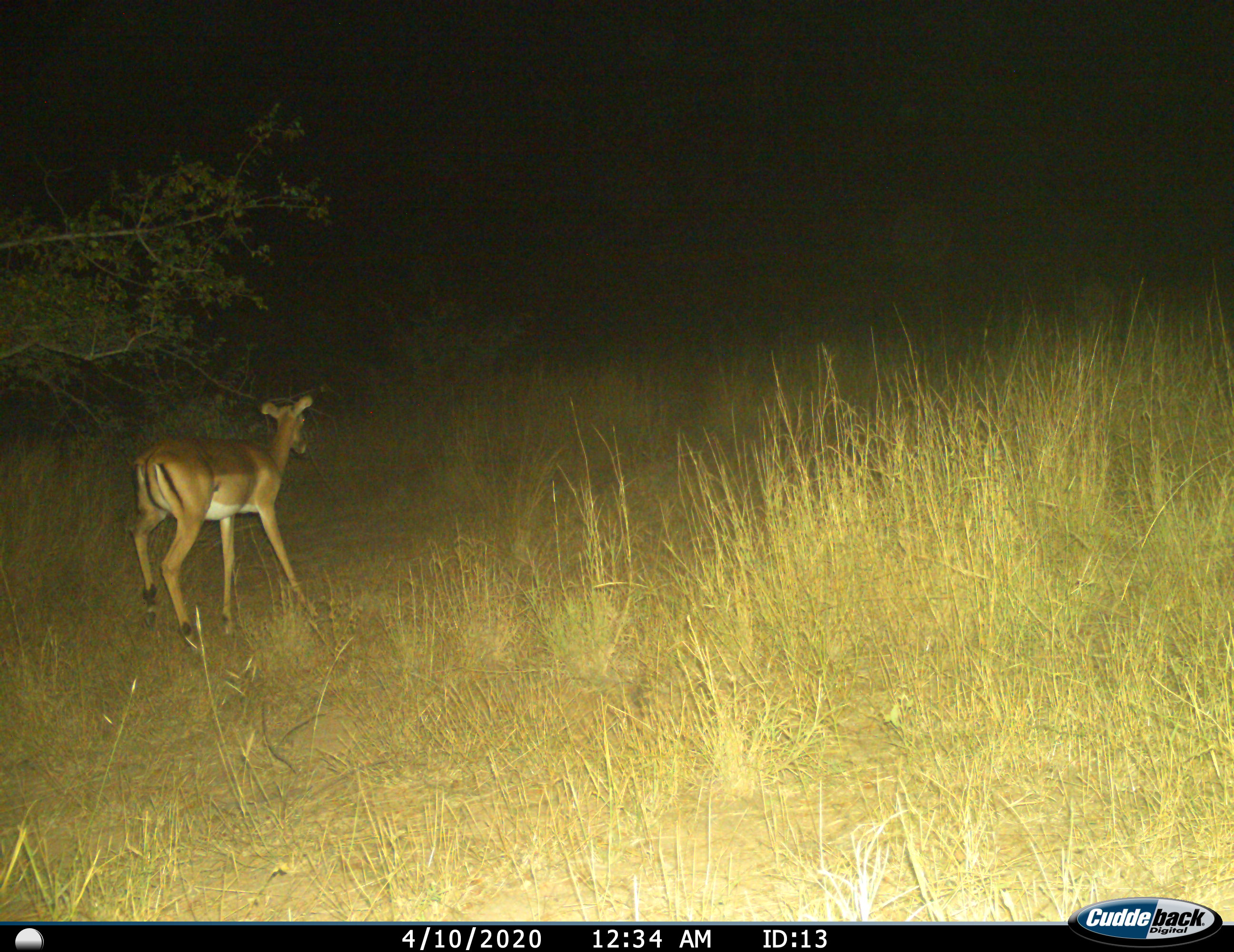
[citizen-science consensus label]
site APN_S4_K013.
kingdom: Animalia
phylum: Chordata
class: Mammalia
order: Artiodactyla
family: Bovidae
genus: Aepyceros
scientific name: Aepyceros melampus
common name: impala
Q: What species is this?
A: Impala (Aepyceros melampus).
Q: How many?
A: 1.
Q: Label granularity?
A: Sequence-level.